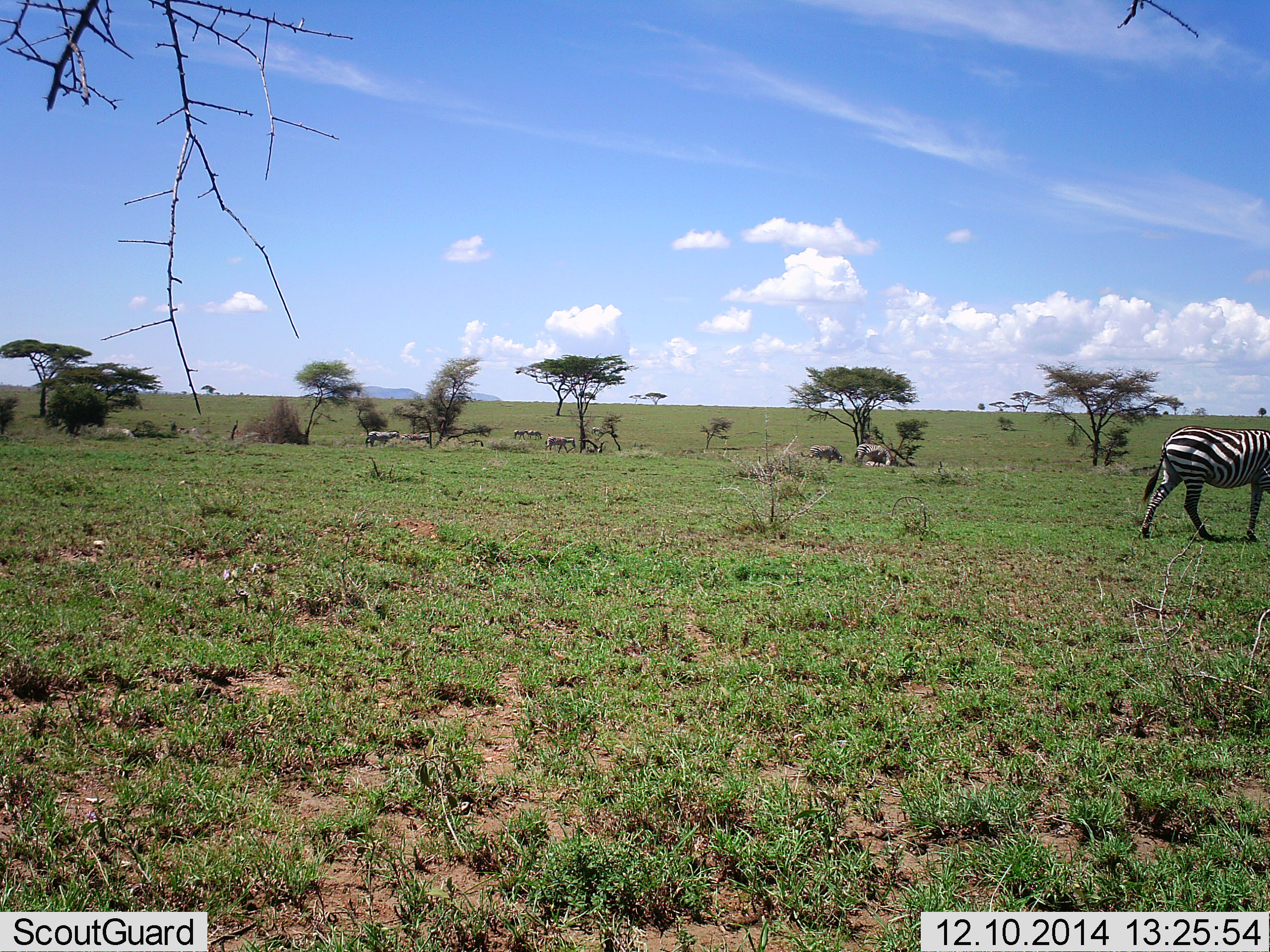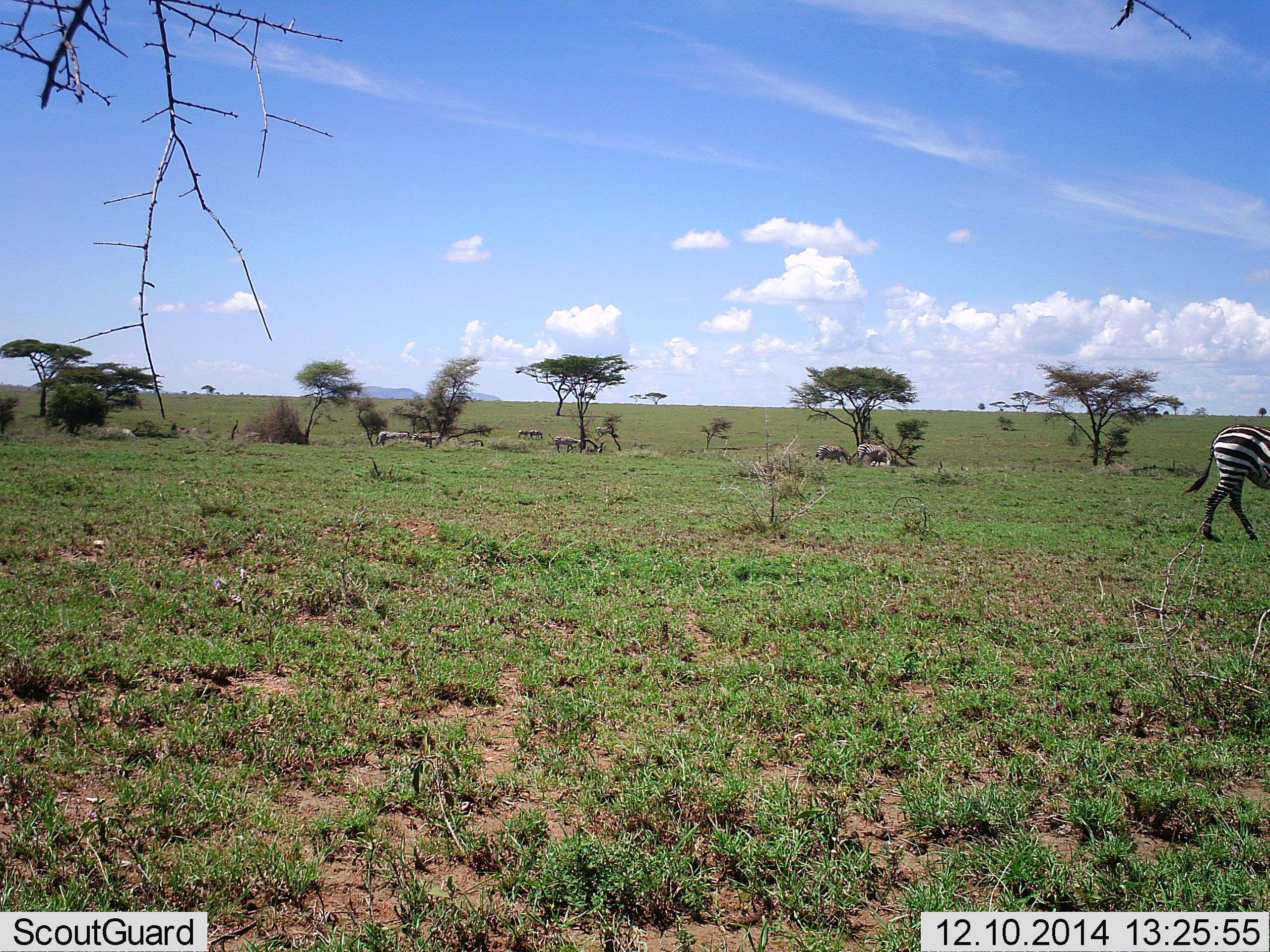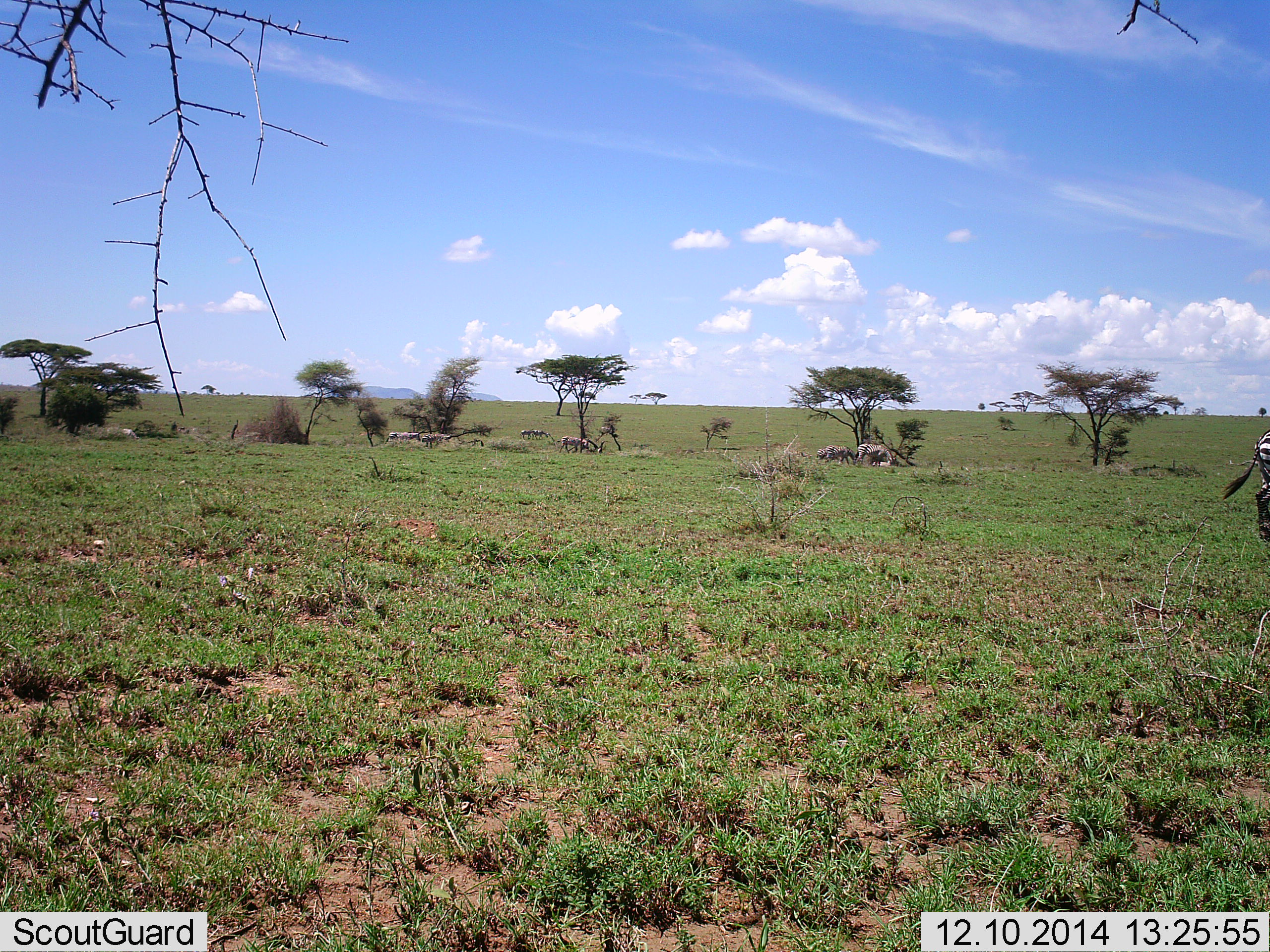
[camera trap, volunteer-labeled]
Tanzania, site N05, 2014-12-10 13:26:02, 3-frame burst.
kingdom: Animalia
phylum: Chordata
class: Mammalia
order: Perissodactyla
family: Equidae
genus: Equus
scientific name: Equus quagga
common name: plains zebra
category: zebra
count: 1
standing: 25%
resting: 6%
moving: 94%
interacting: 0%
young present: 6%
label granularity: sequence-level